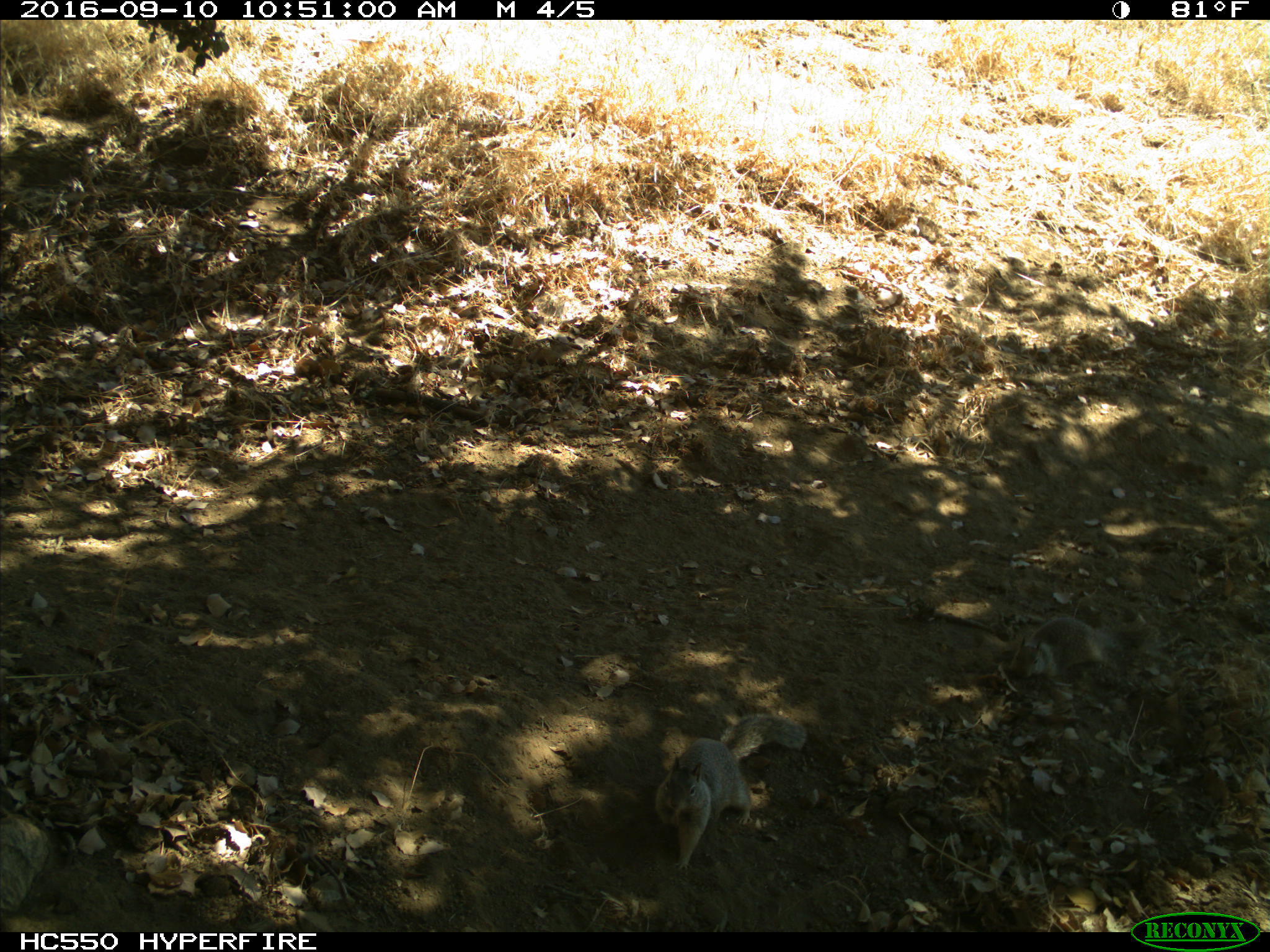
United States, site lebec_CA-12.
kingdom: Animalia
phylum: Chordata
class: Mammalia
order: Rodentia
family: Sciuridae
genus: Otospermophilus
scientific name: Otospermophilus beecheyi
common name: california ground squirrel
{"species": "Otospermophilus beecheyi (california ground squirrel)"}